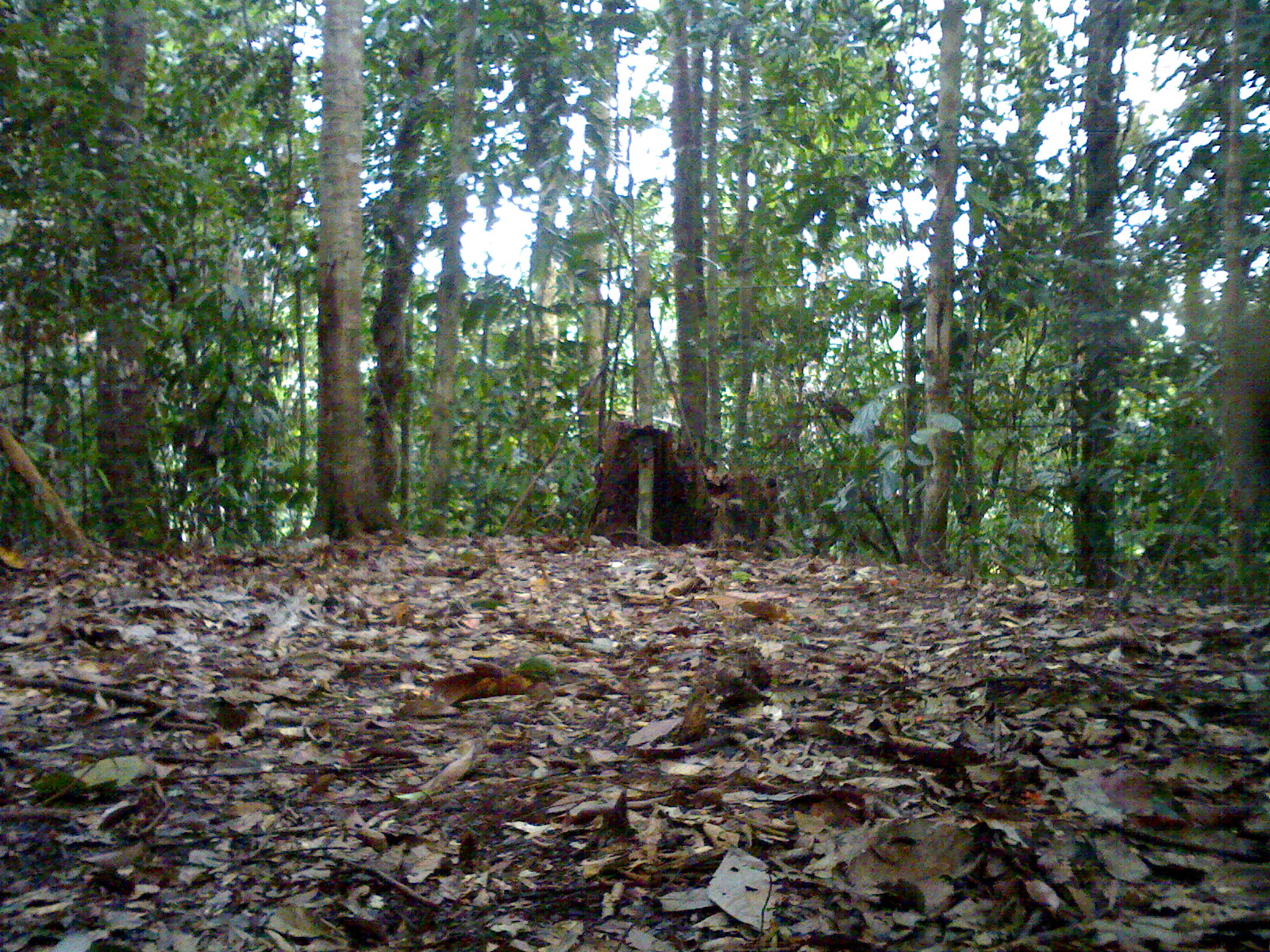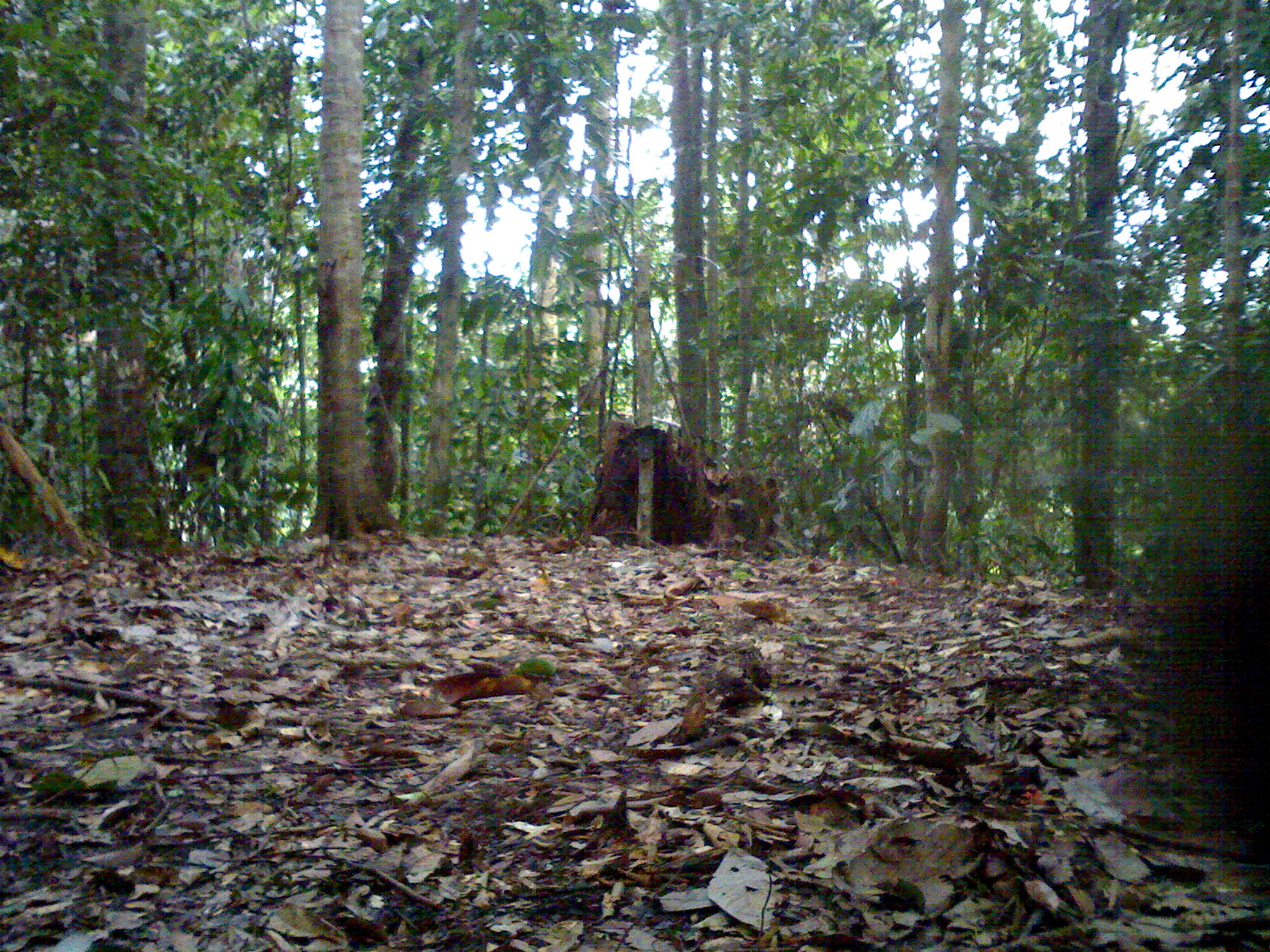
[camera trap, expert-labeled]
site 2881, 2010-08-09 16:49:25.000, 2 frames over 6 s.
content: unidentified animal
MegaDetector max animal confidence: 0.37